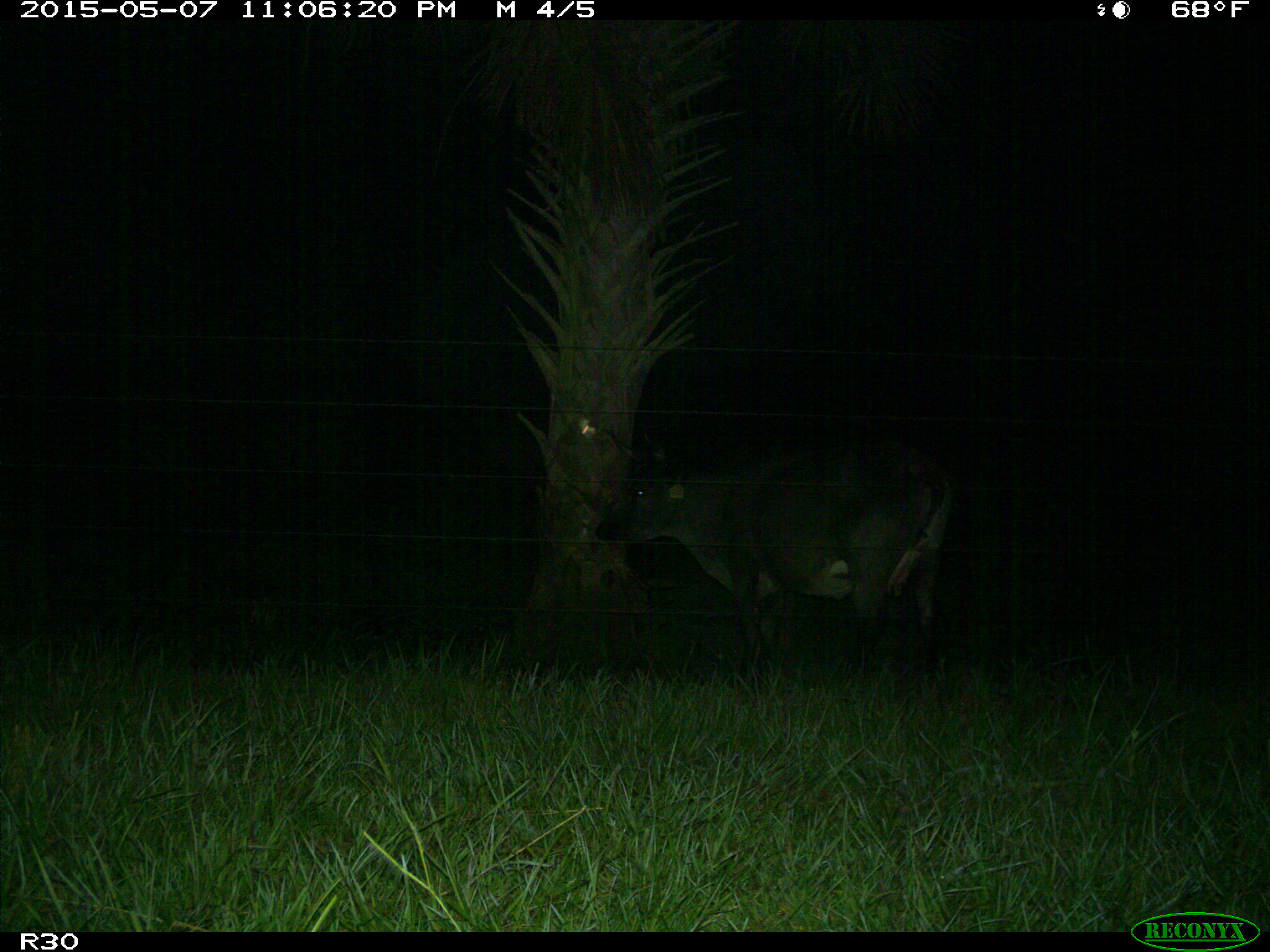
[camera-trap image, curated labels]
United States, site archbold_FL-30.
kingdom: Animalia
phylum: Chordata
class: Mammalia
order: Artiodactyla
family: Bovidae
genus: Bos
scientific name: Bos taurus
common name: domestic cow